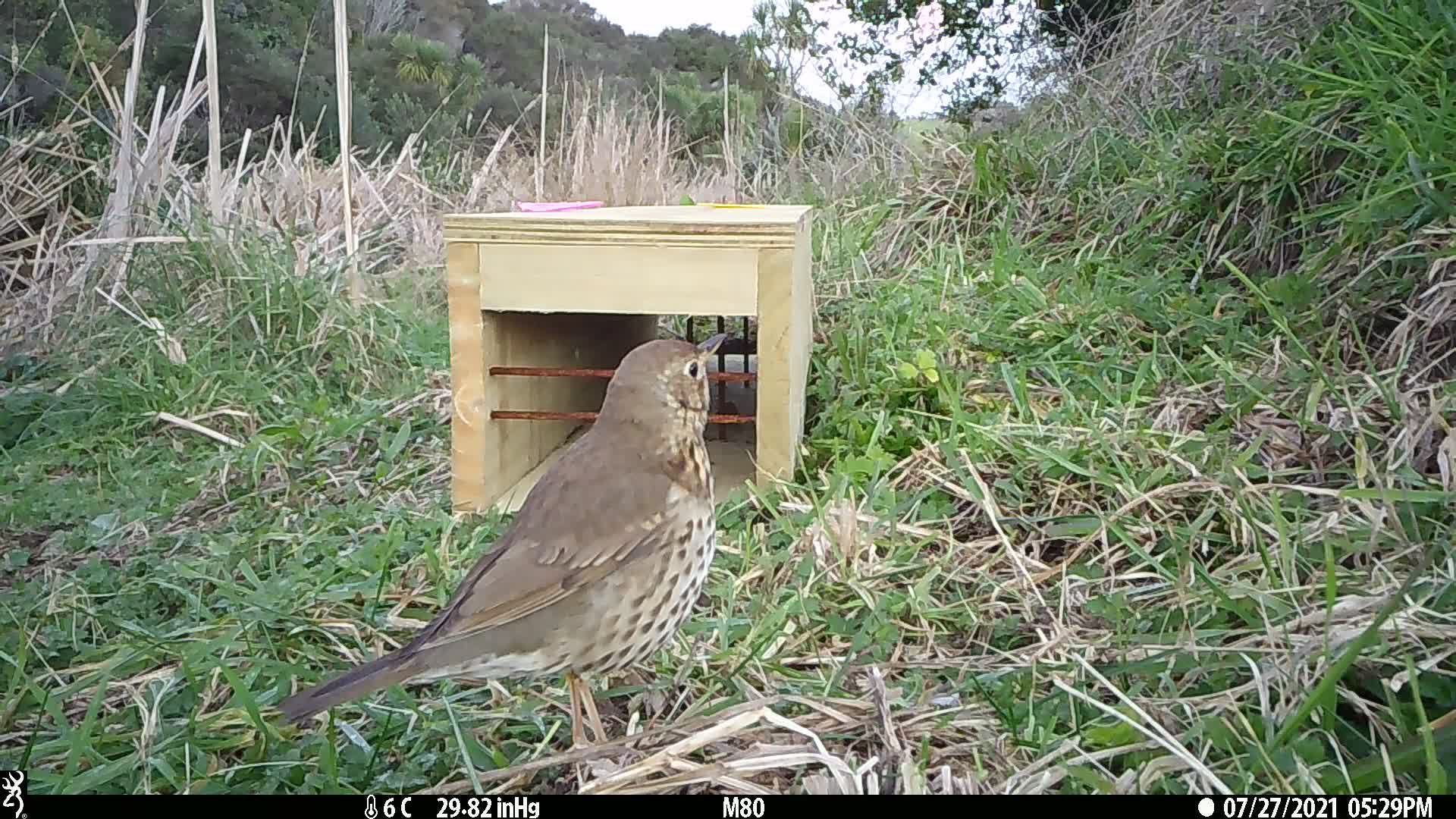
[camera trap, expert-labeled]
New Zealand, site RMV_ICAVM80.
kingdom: Animalia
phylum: Chordata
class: Aves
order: Passeriformes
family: Turdidae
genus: Turdus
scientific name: Turdus philomelos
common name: song thrush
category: thrush